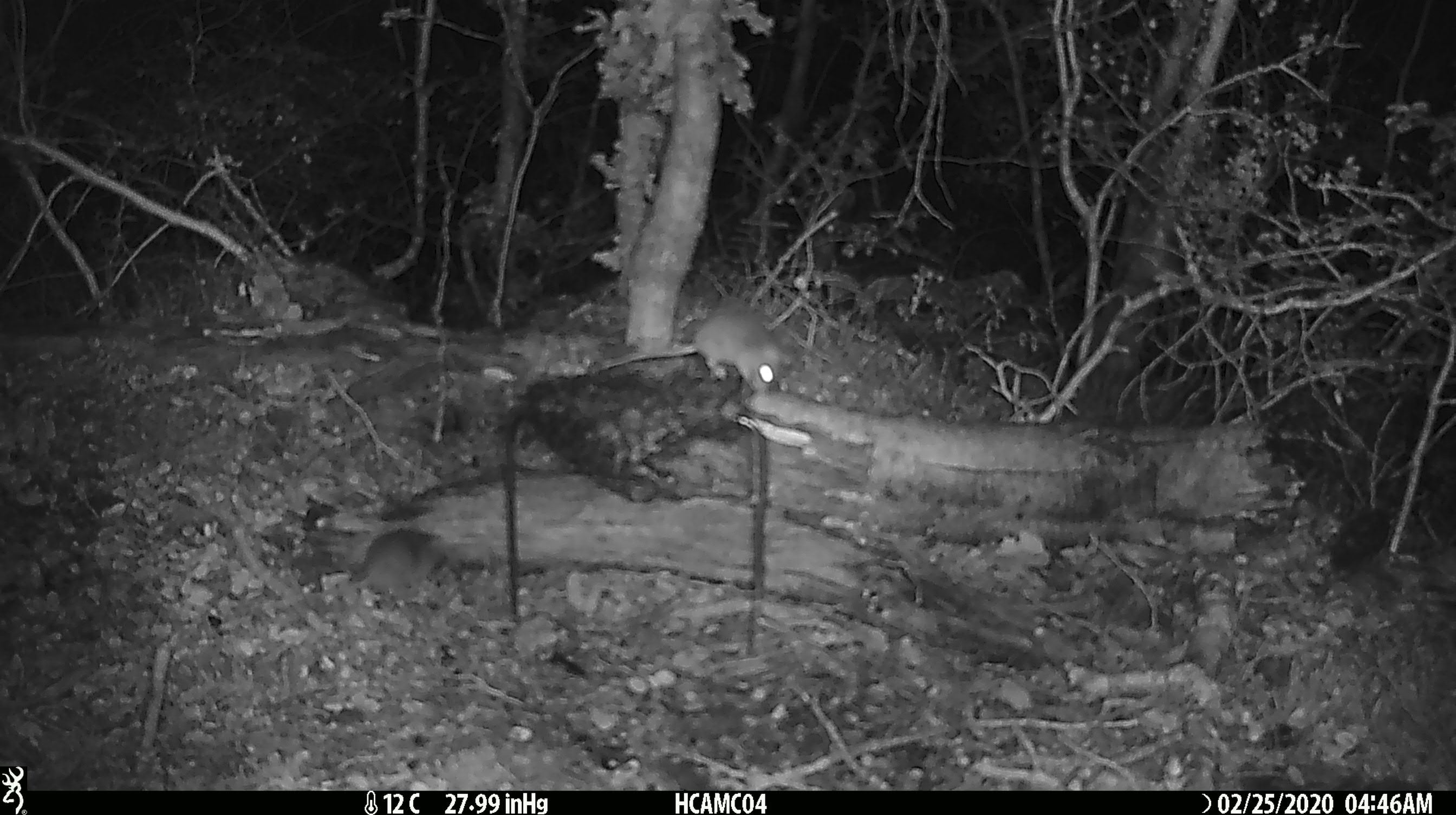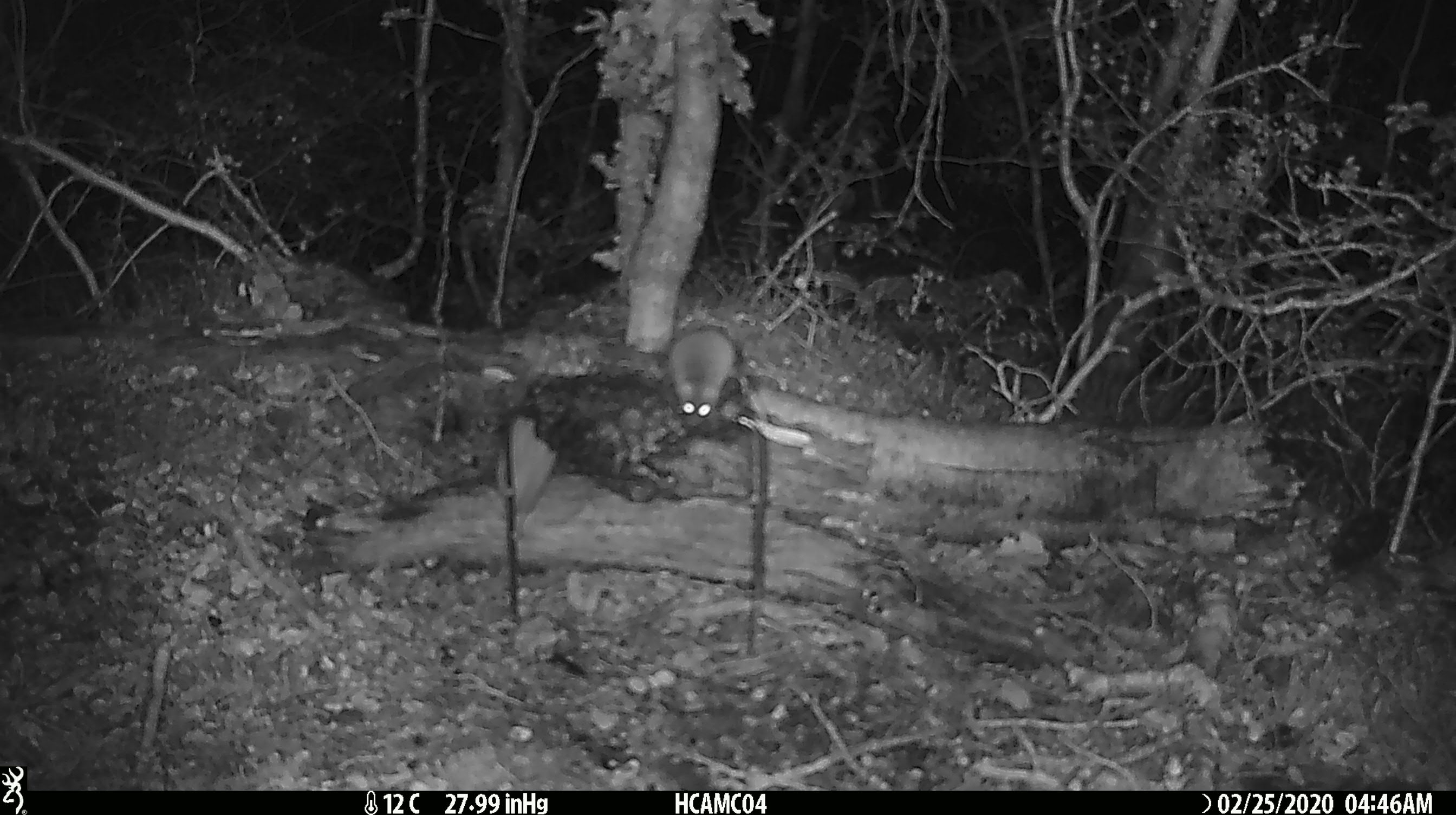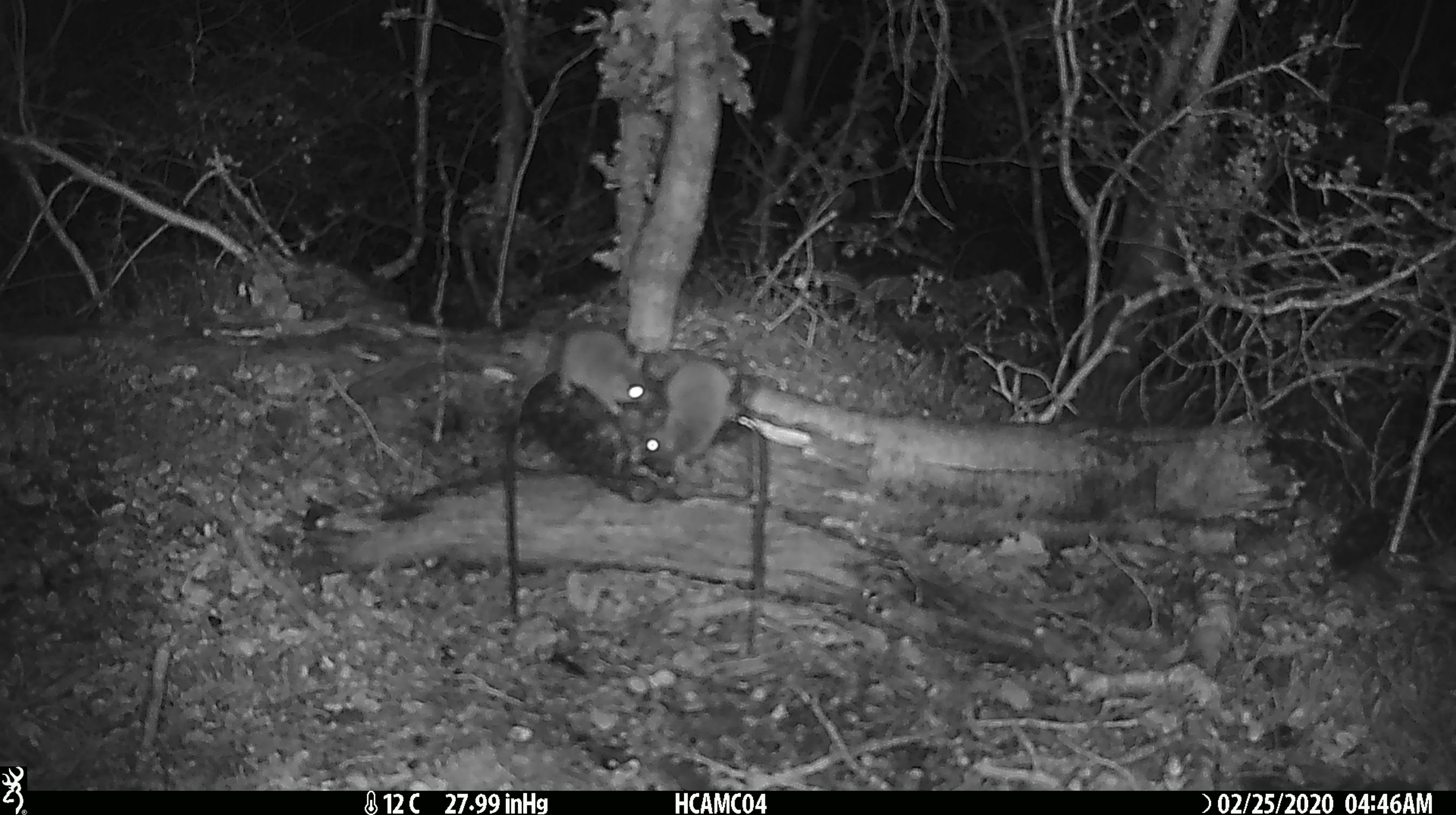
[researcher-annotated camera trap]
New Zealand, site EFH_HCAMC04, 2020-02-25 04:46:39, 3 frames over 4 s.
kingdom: Animalia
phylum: Chordata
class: Mammalia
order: Rodentia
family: Muridae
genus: Mus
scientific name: Mus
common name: mouse